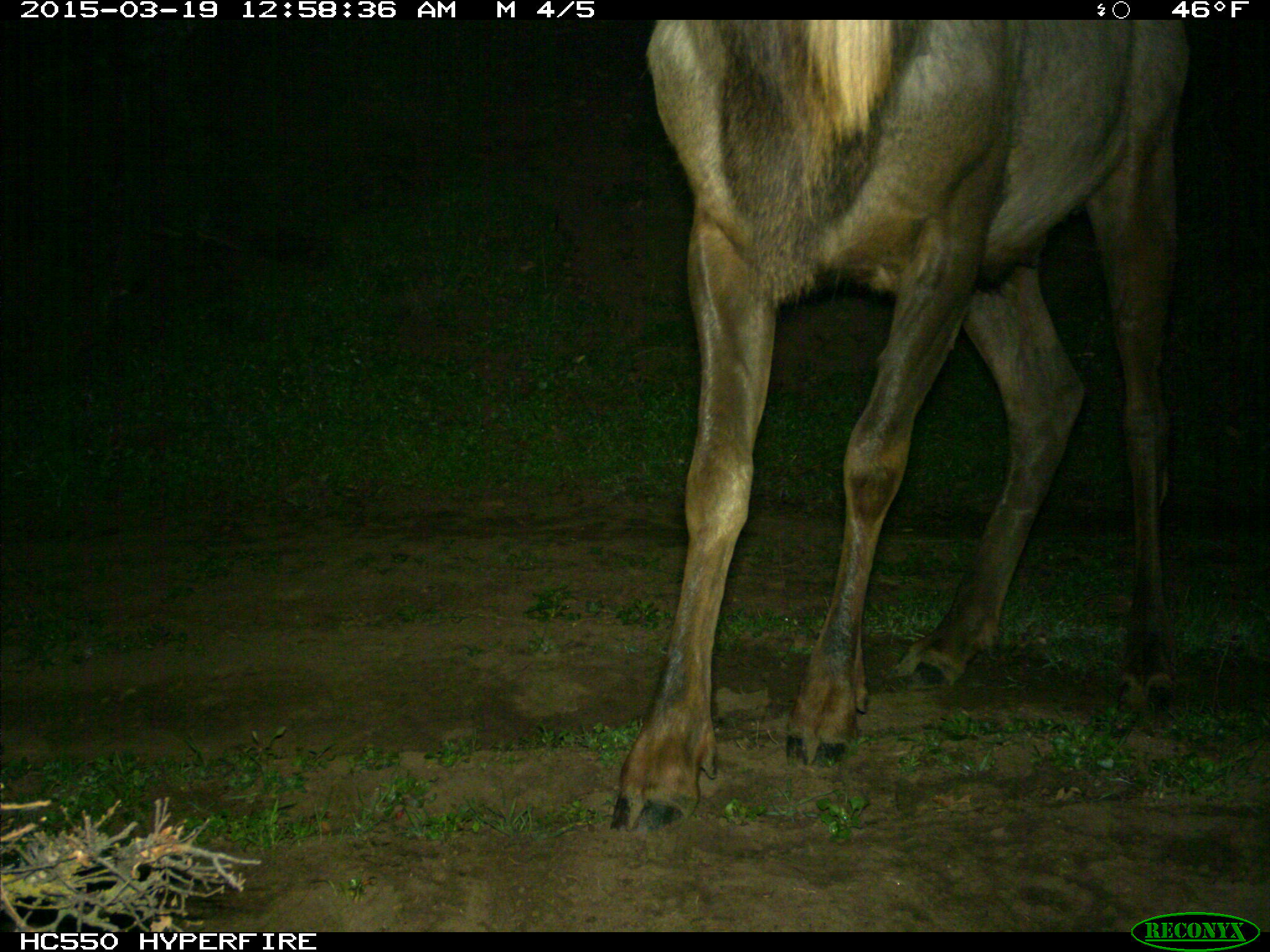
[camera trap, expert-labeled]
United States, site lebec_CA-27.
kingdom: Animalia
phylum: Chordata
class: Mammalia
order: Artiodactyla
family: Cervidae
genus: Cervus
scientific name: Cervus canadensis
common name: elk